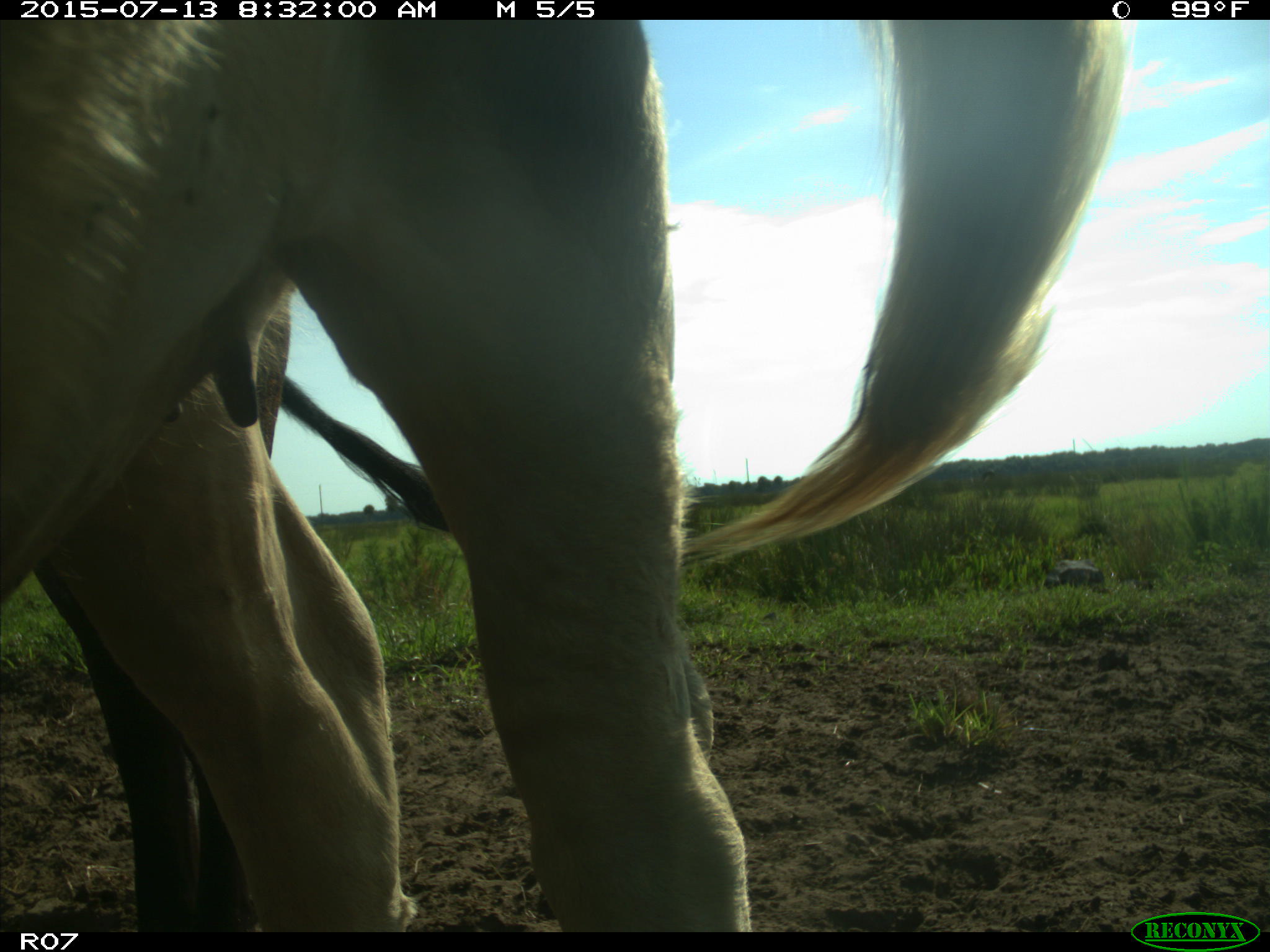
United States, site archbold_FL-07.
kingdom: Animalia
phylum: Chordata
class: Mammalia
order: Artiodactyla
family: Bovidae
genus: Bos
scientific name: Bos taurus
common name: domestic cow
Bos taurus (domestic cow).